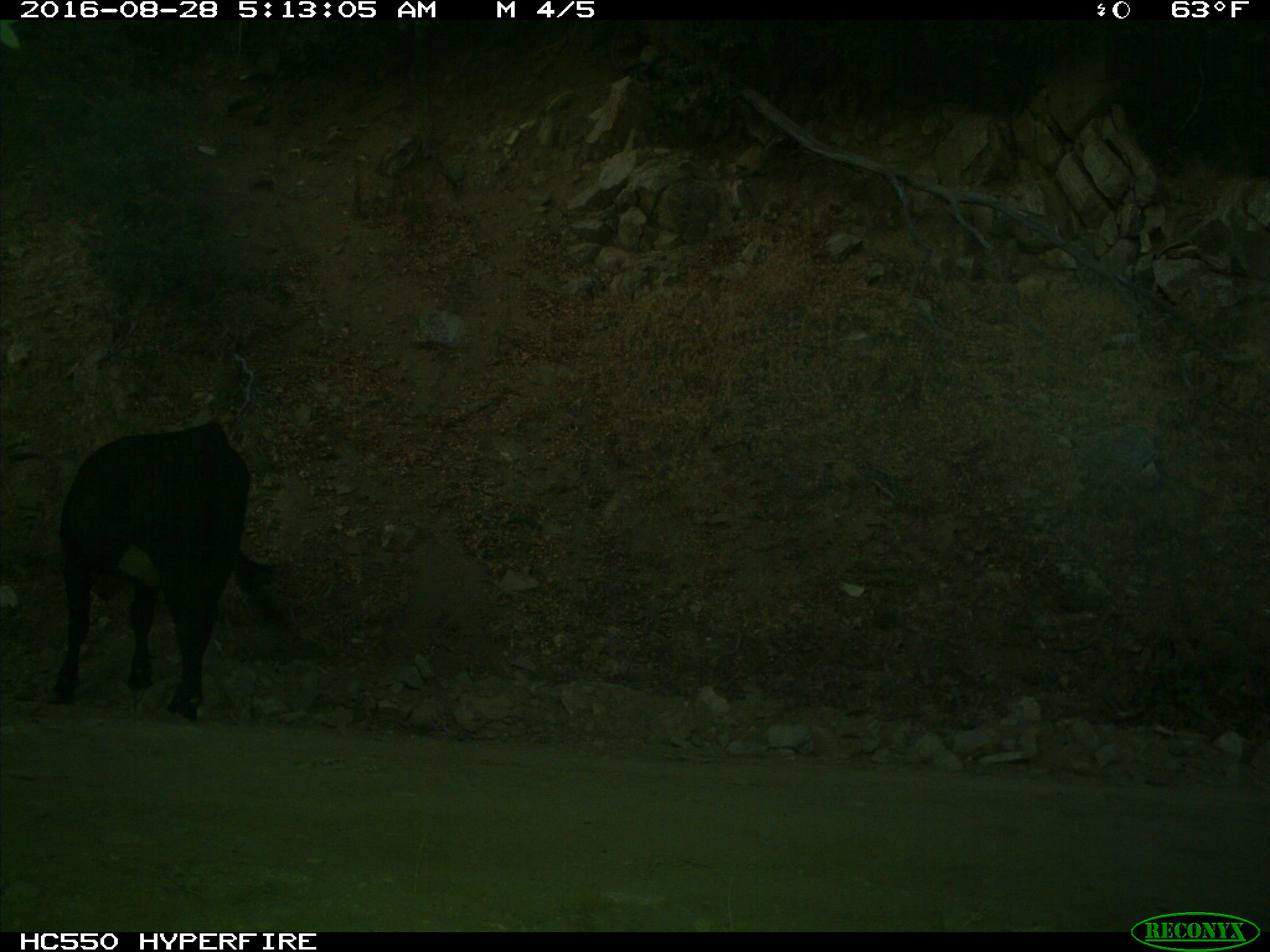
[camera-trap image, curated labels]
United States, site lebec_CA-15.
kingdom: Animalia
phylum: Chordata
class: Mammalia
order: Artiodactyla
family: Bovidae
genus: Bos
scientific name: Bos taurus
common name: domestic cow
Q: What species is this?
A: Bos taurus (domestic cow).